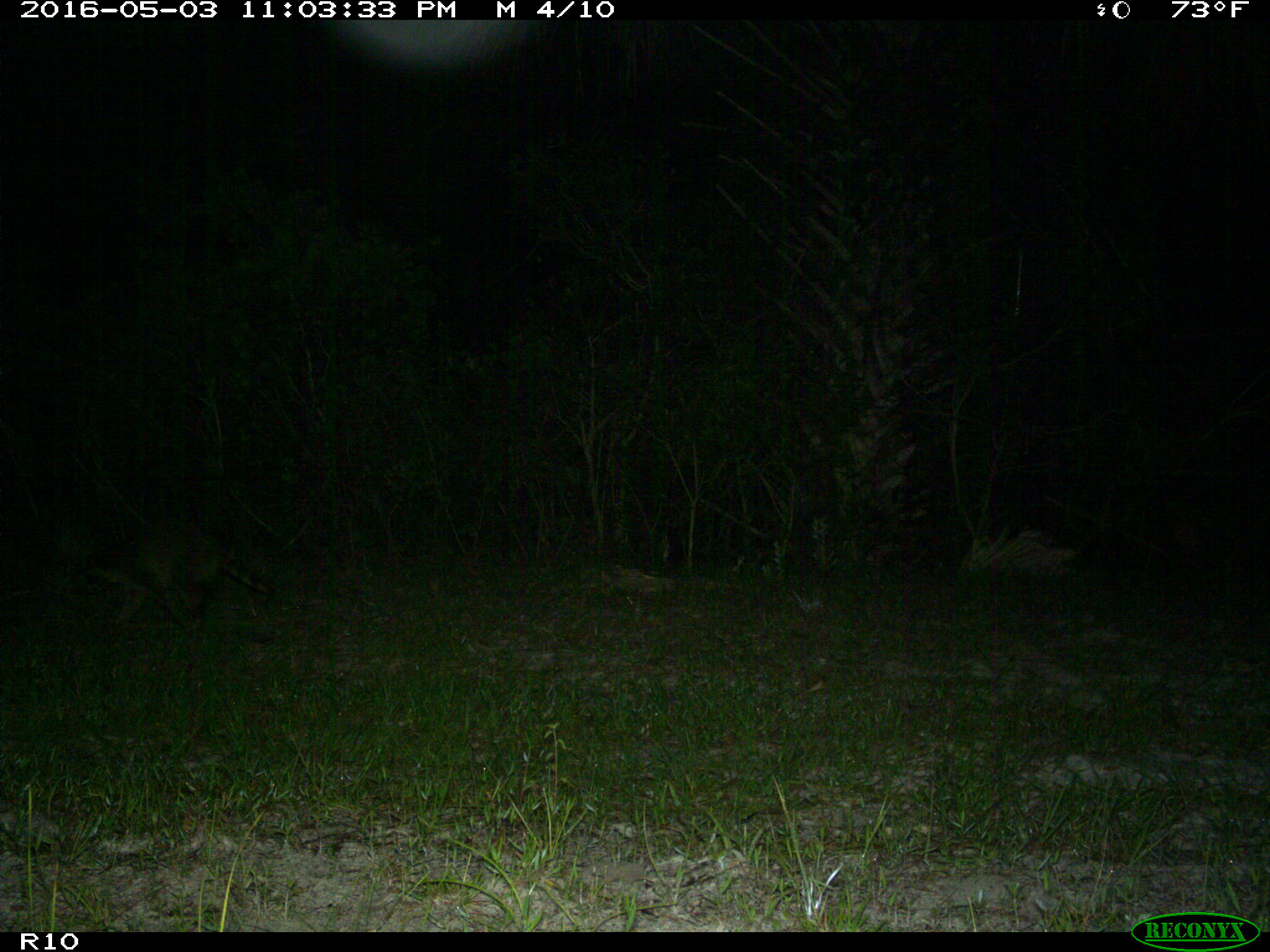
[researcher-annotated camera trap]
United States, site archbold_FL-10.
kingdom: Animalia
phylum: Chordata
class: Mammalia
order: Carnivora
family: Procyonidae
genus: Procyon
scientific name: Procyon lotor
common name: common raccoon